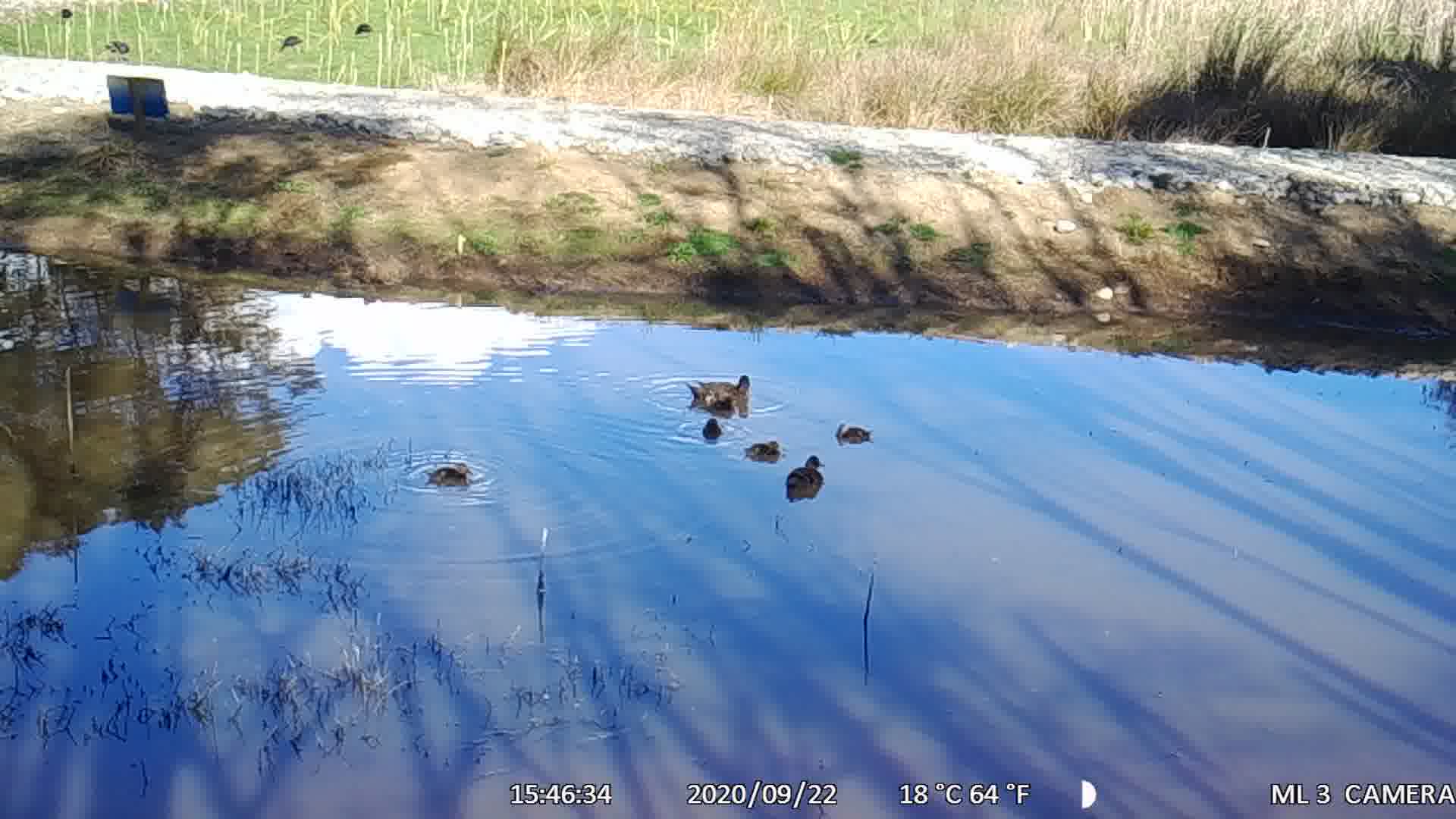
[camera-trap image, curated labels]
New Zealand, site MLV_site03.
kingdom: Animalia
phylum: Chordata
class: Aves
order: Anseriformes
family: Anatidae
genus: Anas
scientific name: Anas chlorotis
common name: brown teal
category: pateke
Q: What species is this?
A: Pateke (brown teal) (Anas chlorotis).